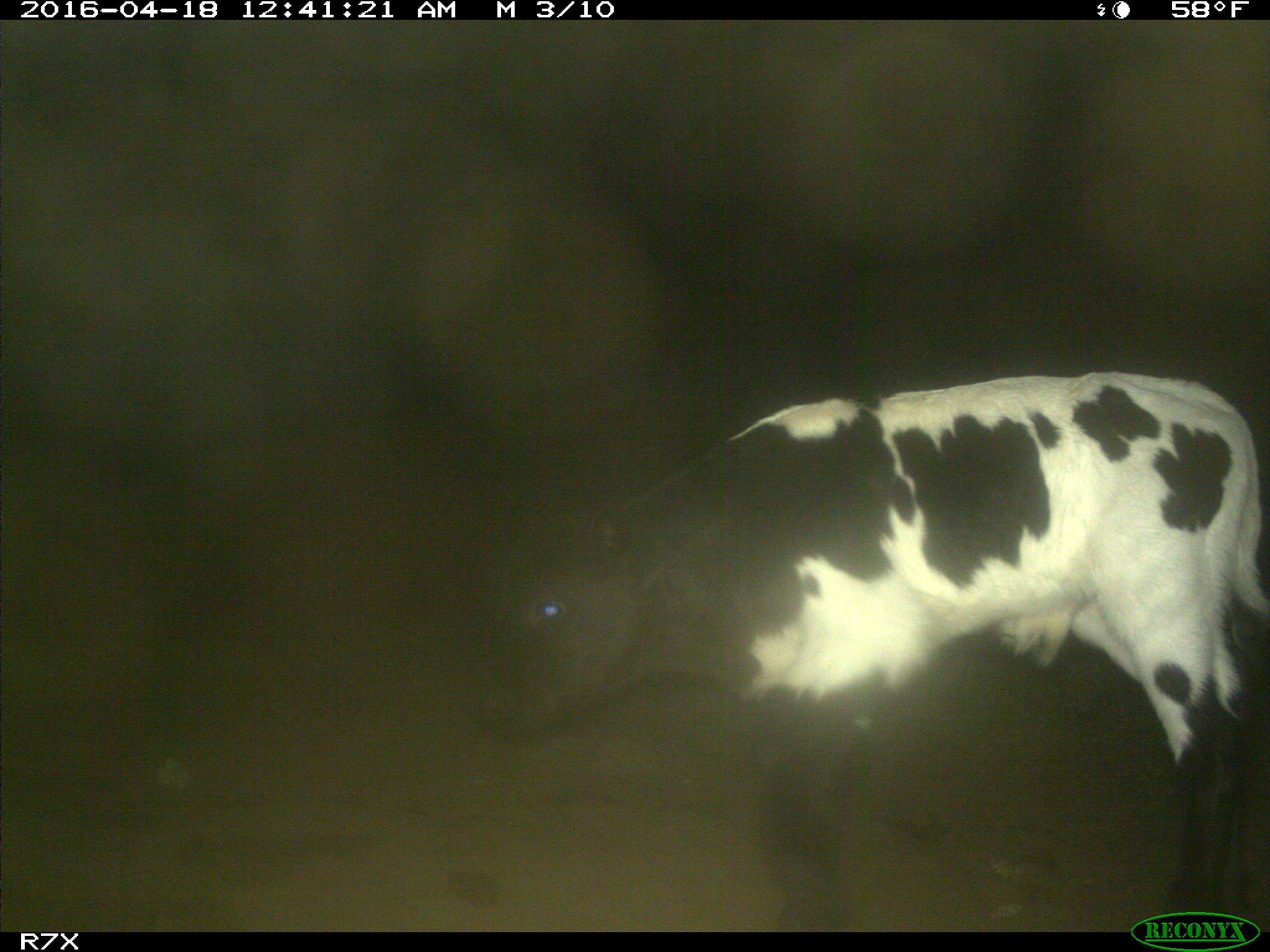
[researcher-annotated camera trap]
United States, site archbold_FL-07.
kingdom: Animalia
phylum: Chordata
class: Mammalia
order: Artiodactyla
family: Bovidae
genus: Bos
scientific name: Bos taurus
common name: domestic cow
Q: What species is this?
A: Bos taurus (domestic cow).